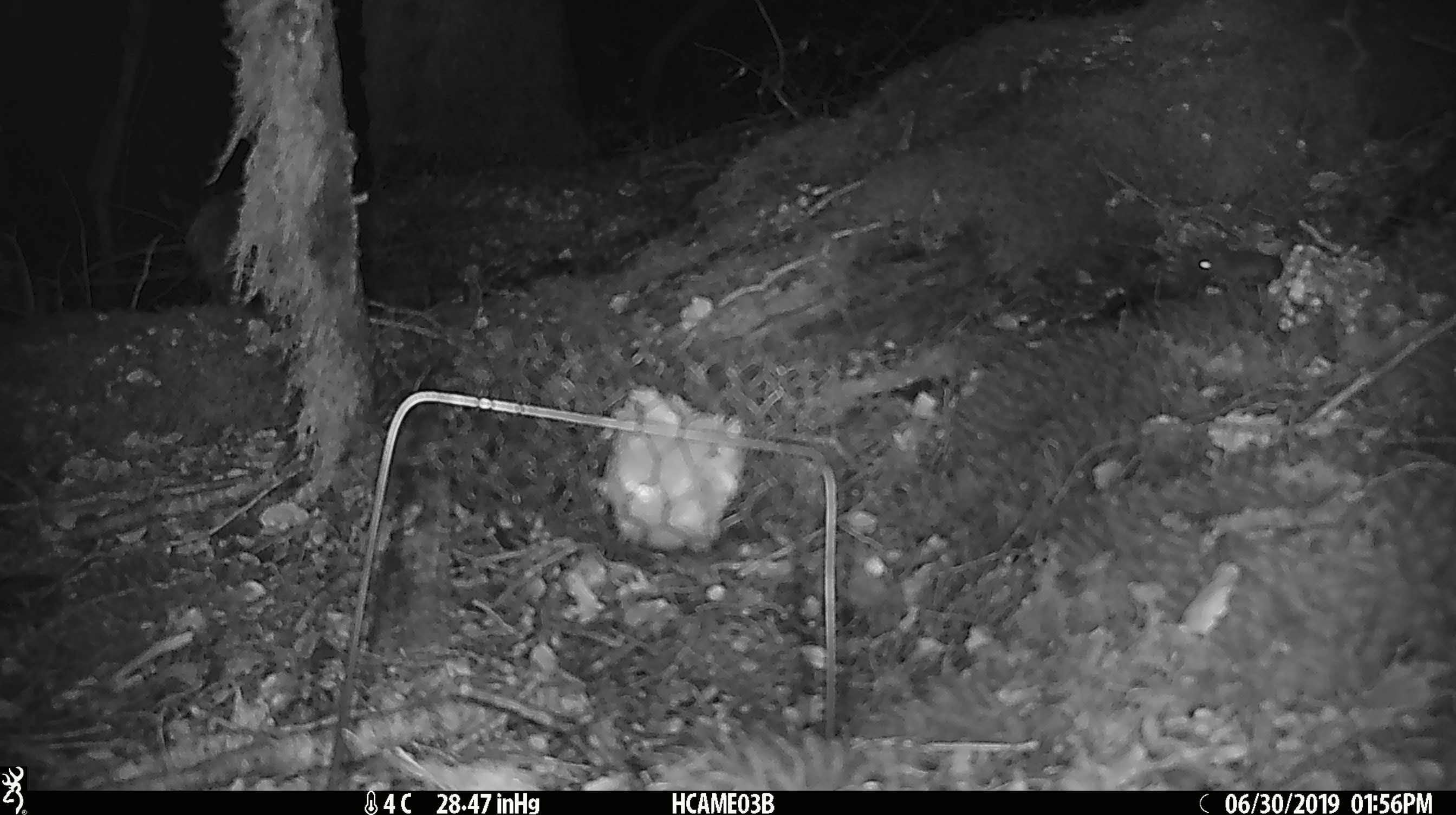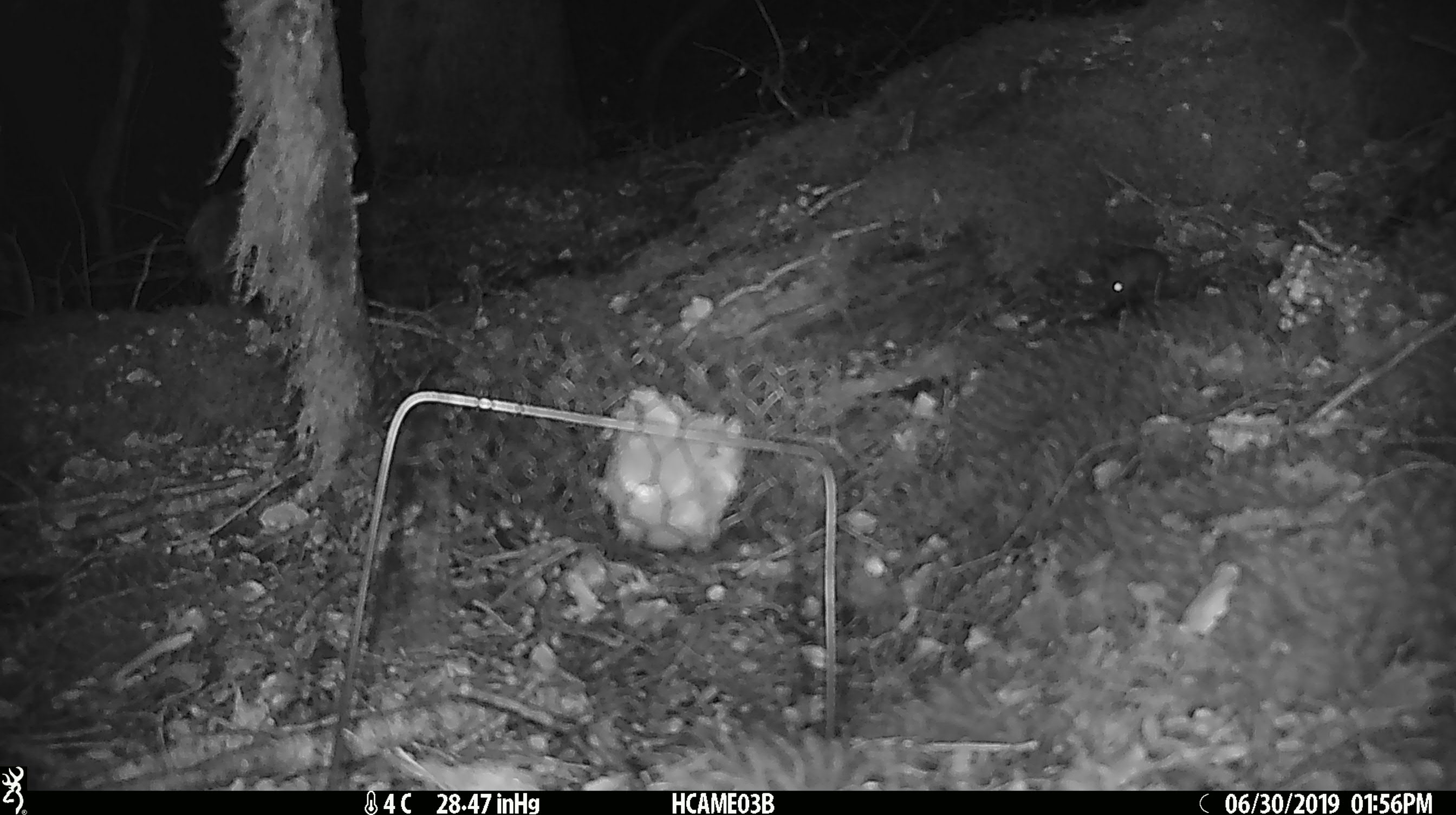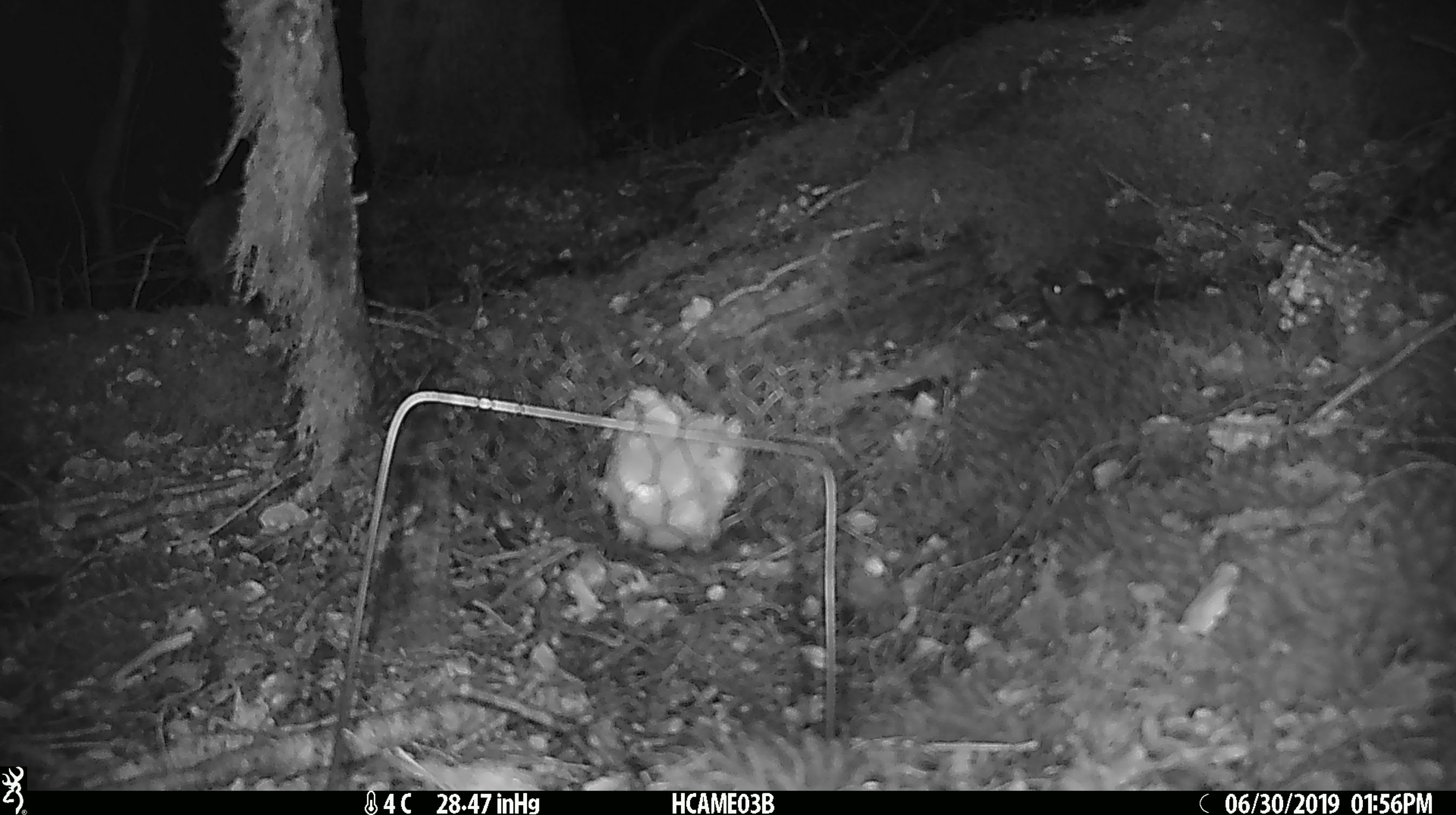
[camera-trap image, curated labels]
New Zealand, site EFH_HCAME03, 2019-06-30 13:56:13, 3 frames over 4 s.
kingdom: Animalia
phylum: Chordata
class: Mammalia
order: Rodentia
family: Muridae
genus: Mus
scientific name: Mus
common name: mouse